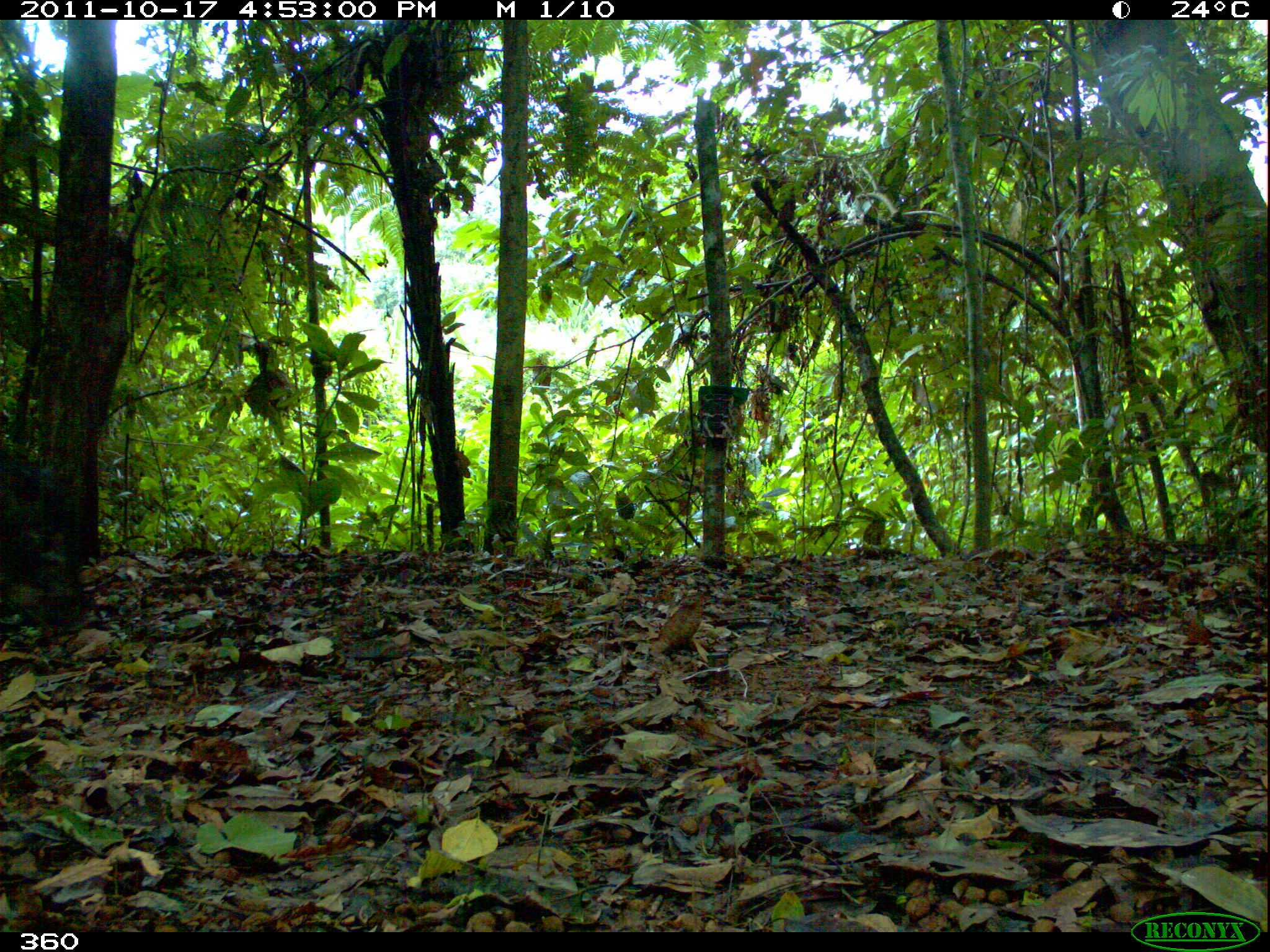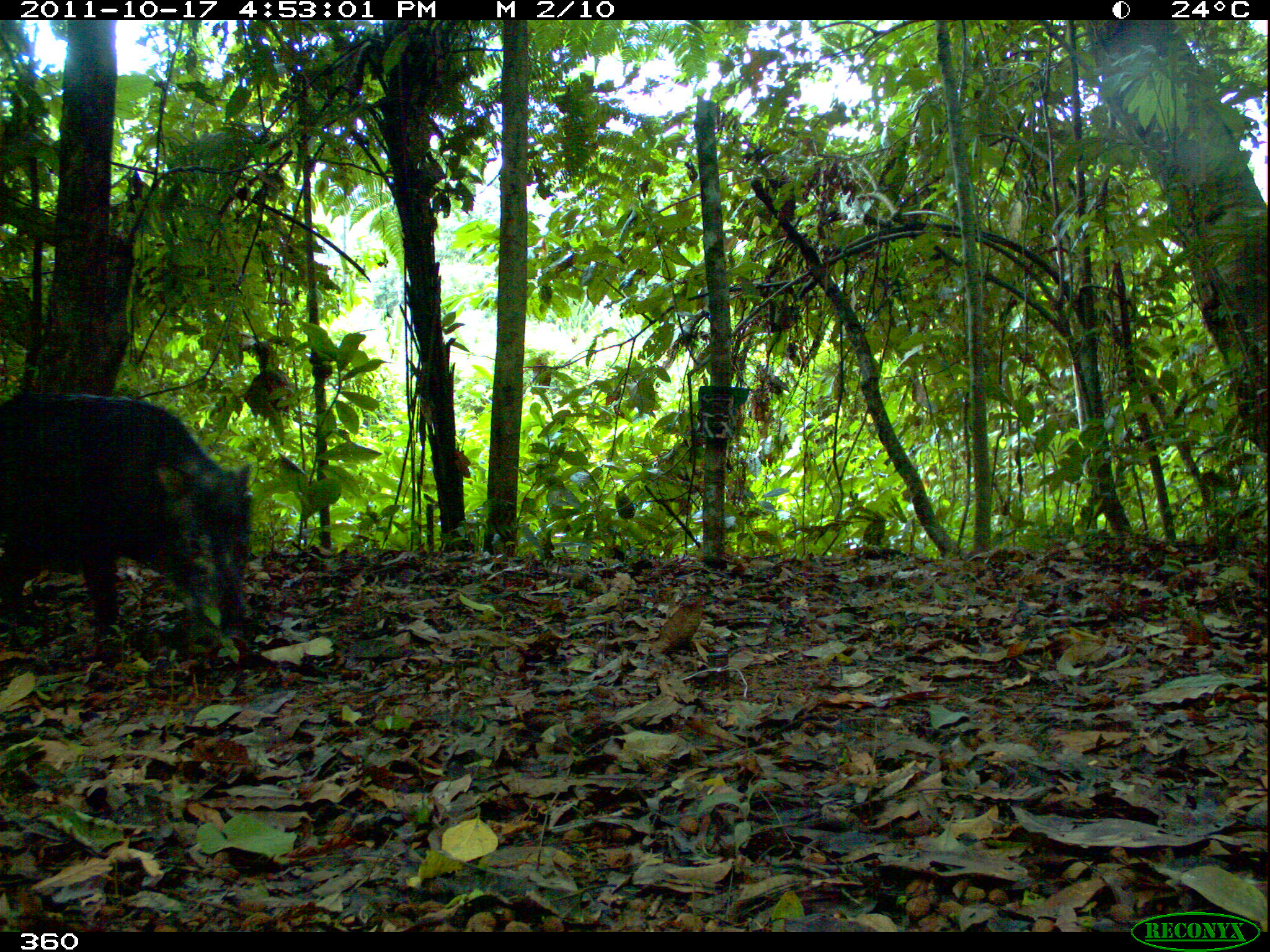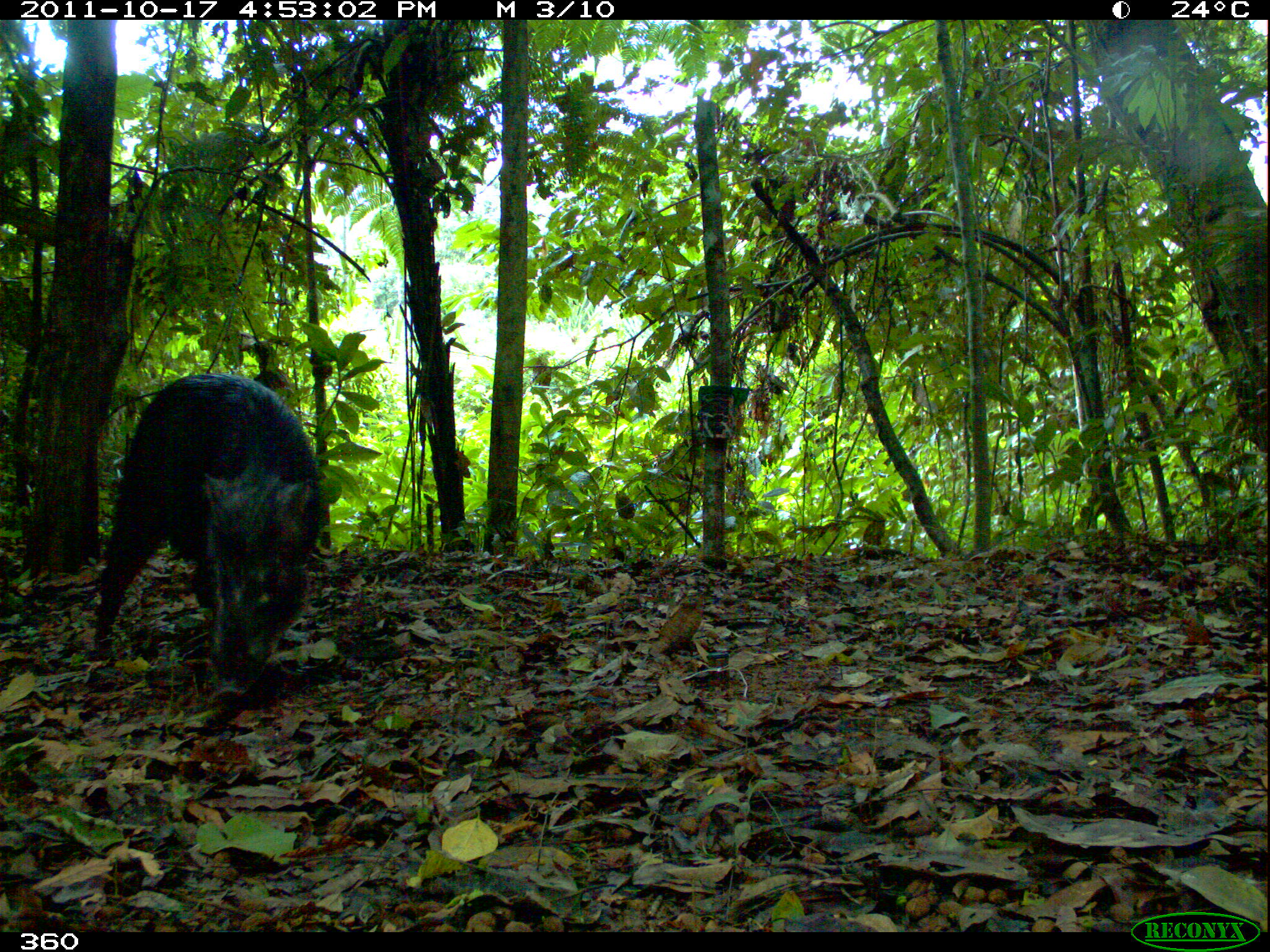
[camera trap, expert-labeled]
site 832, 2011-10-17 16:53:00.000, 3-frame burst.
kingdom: Animalia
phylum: Chordata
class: Mammalia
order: Artiodactyla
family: Tayassuidae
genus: Tayassu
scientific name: Tayassu pecari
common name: white-lipped peccary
Tayassu pecari (white-lipped peccary).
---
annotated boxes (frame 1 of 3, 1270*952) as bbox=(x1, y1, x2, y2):
tayassu pecari: bbox=(1, 444, 99, 636)